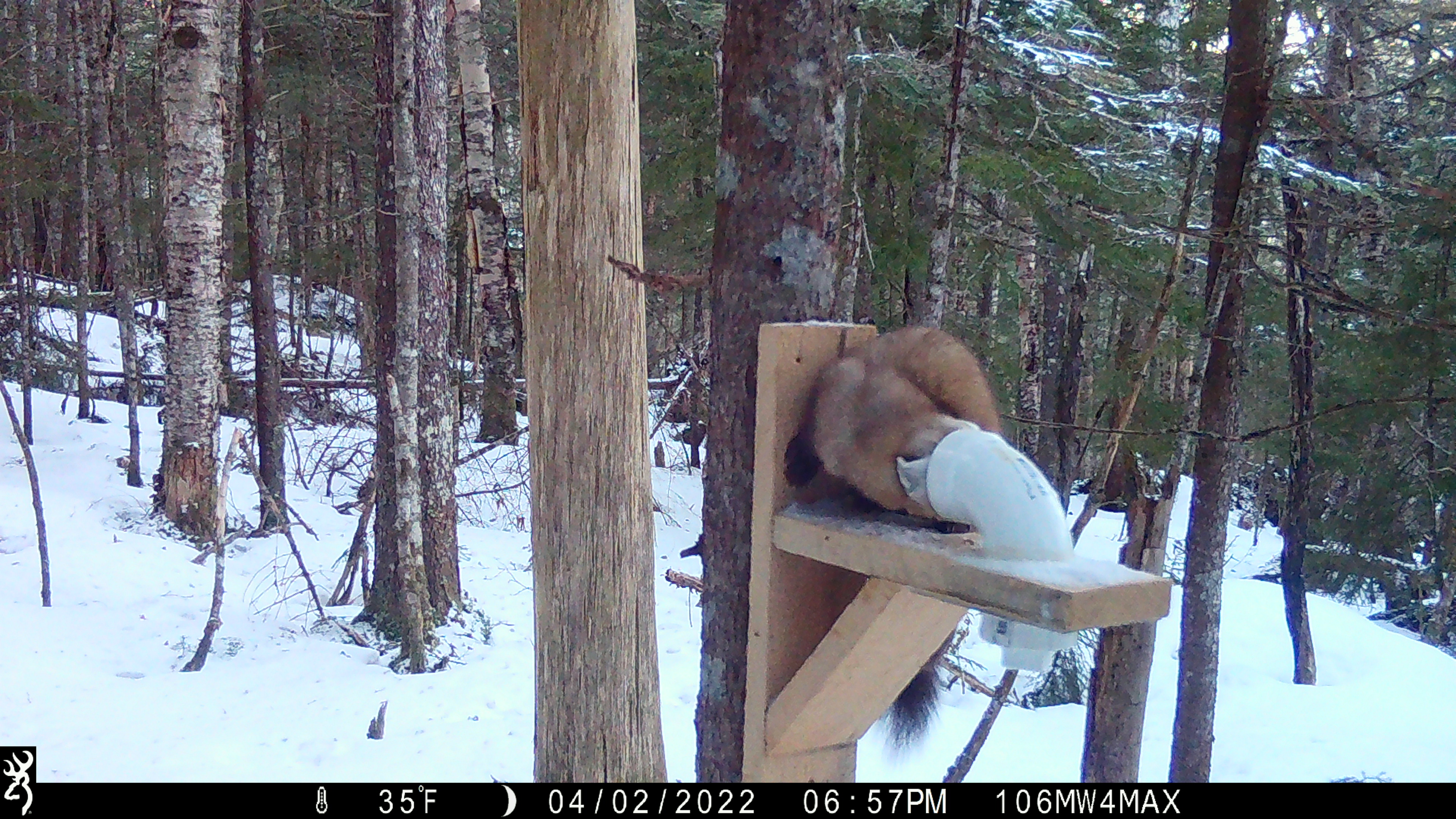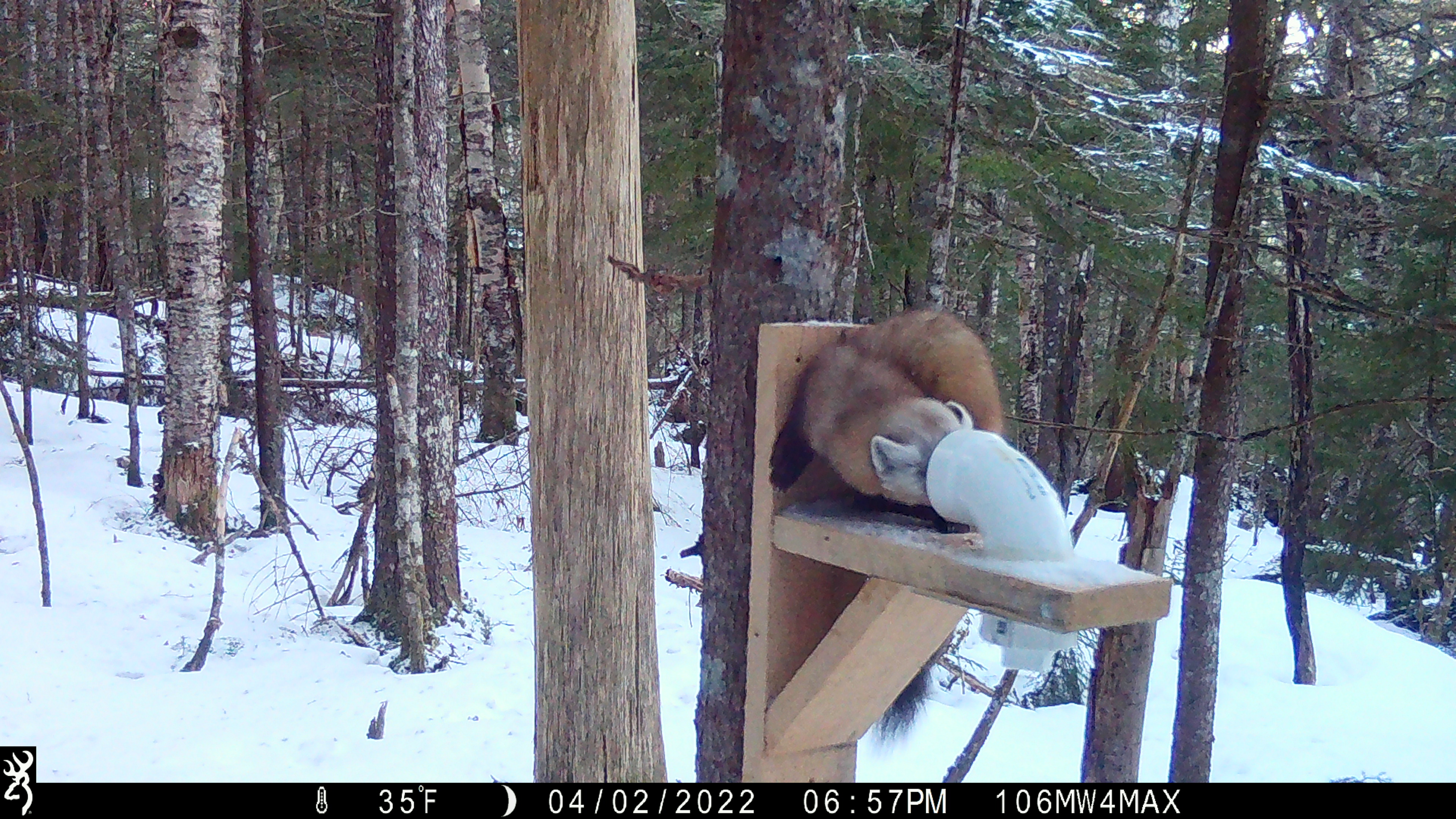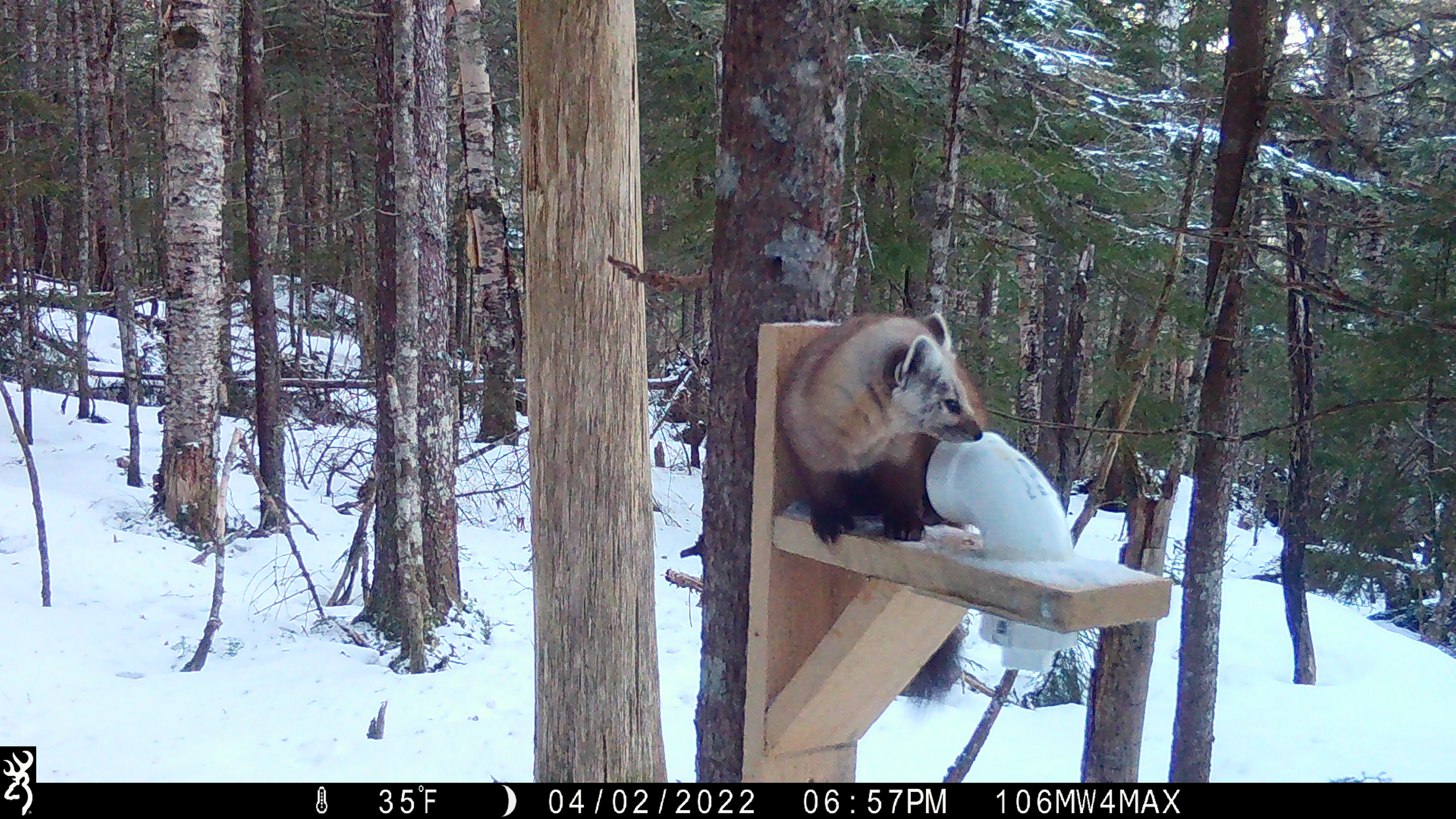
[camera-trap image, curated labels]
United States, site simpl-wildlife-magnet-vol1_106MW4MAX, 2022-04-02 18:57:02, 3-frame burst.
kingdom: Animalia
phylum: Chordata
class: Mammalia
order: Carnivora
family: Mustelidae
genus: Martes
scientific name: Martes americana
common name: american marten